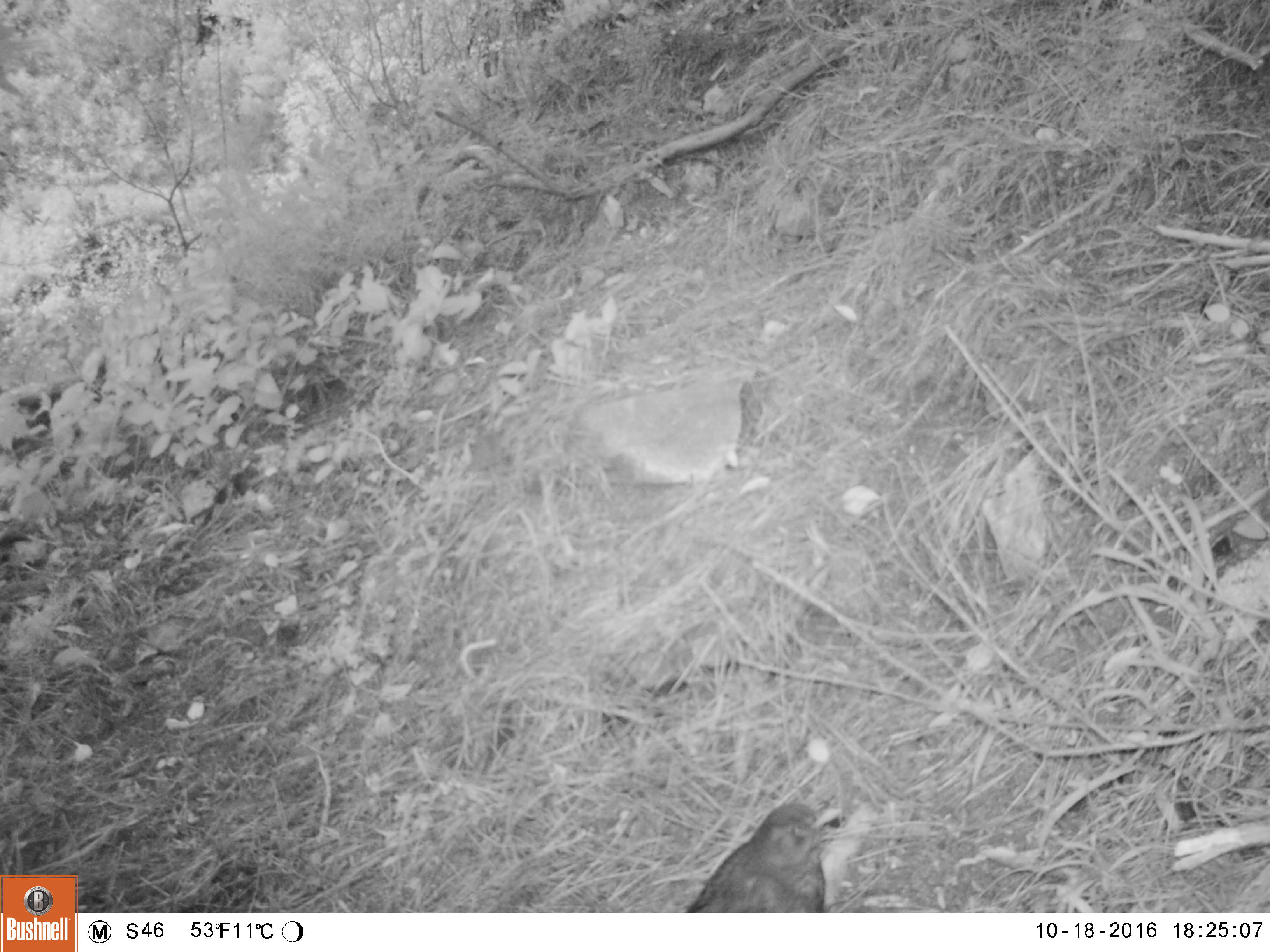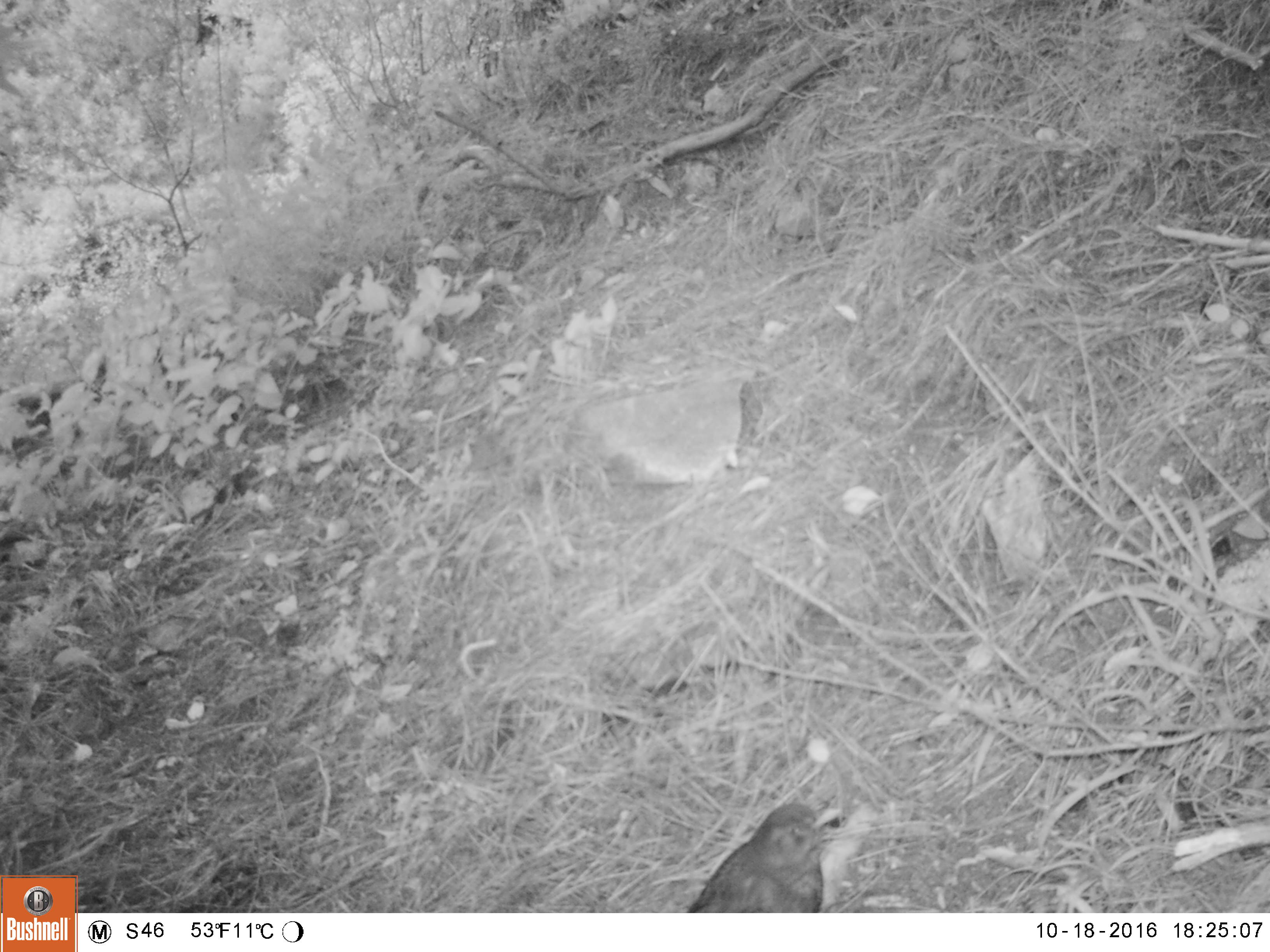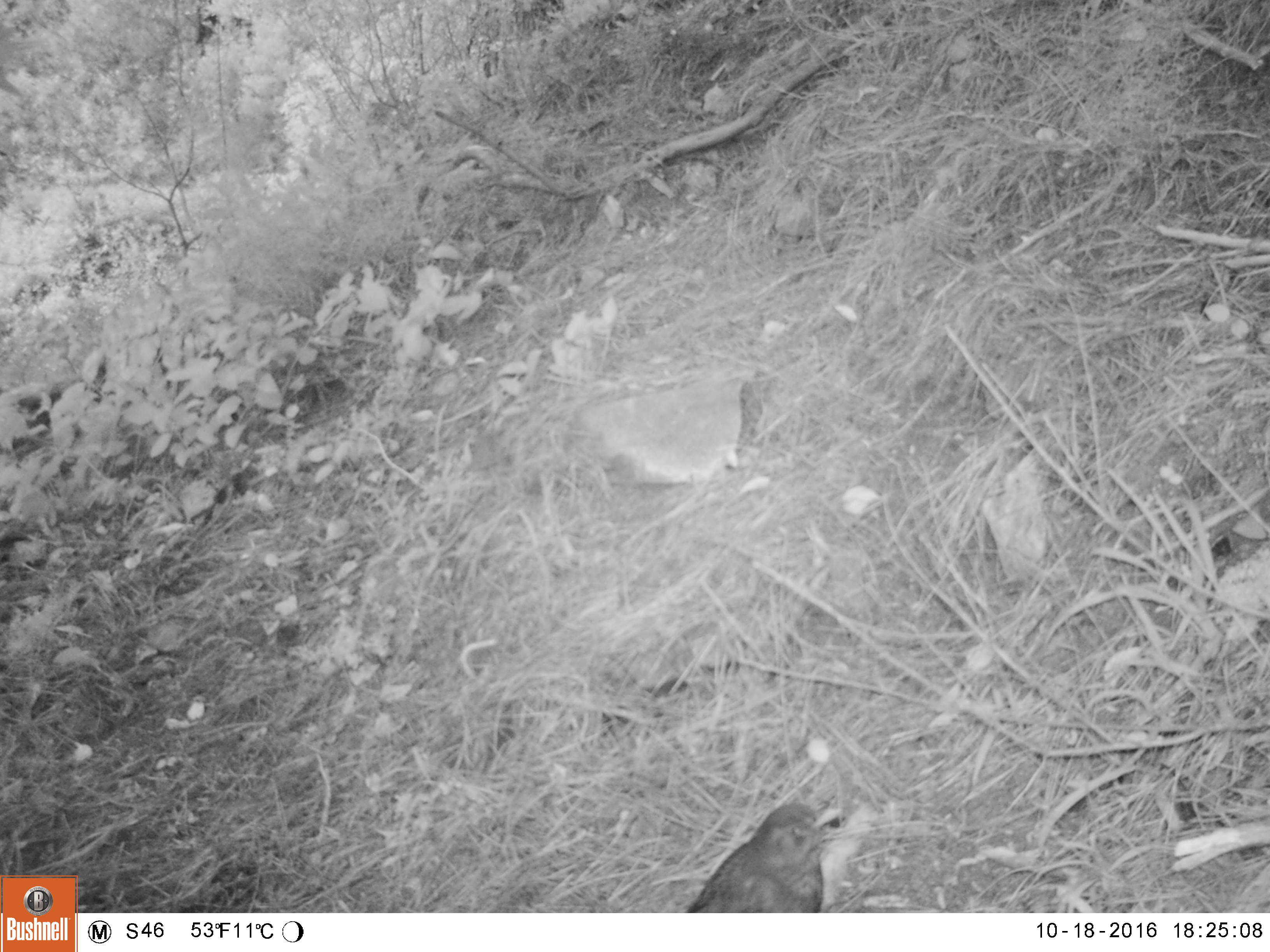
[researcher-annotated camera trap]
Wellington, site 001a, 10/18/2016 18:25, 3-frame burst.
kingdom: Animalia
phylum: Chordata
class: Aves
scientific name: Aves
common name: bird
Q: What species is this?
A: Bird (Aves).